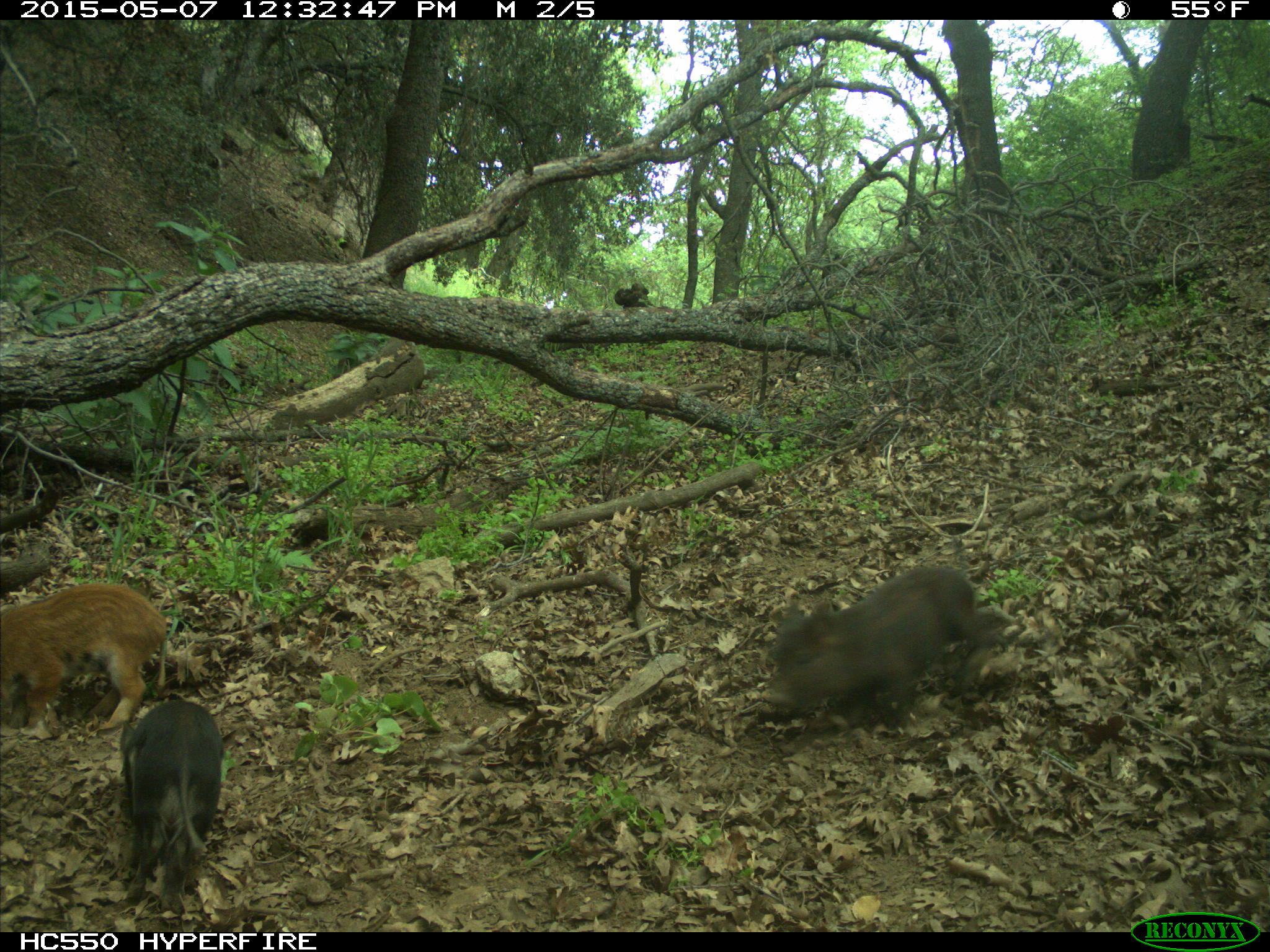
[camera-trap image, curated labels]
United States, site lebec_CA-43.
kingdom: Animalia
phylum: Chordata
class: Mammalia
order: Artiodactyla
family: Suidae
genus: Sus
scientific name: Sus scrofa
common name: wild boar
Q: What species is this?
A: Sus scrofa (wild boar).